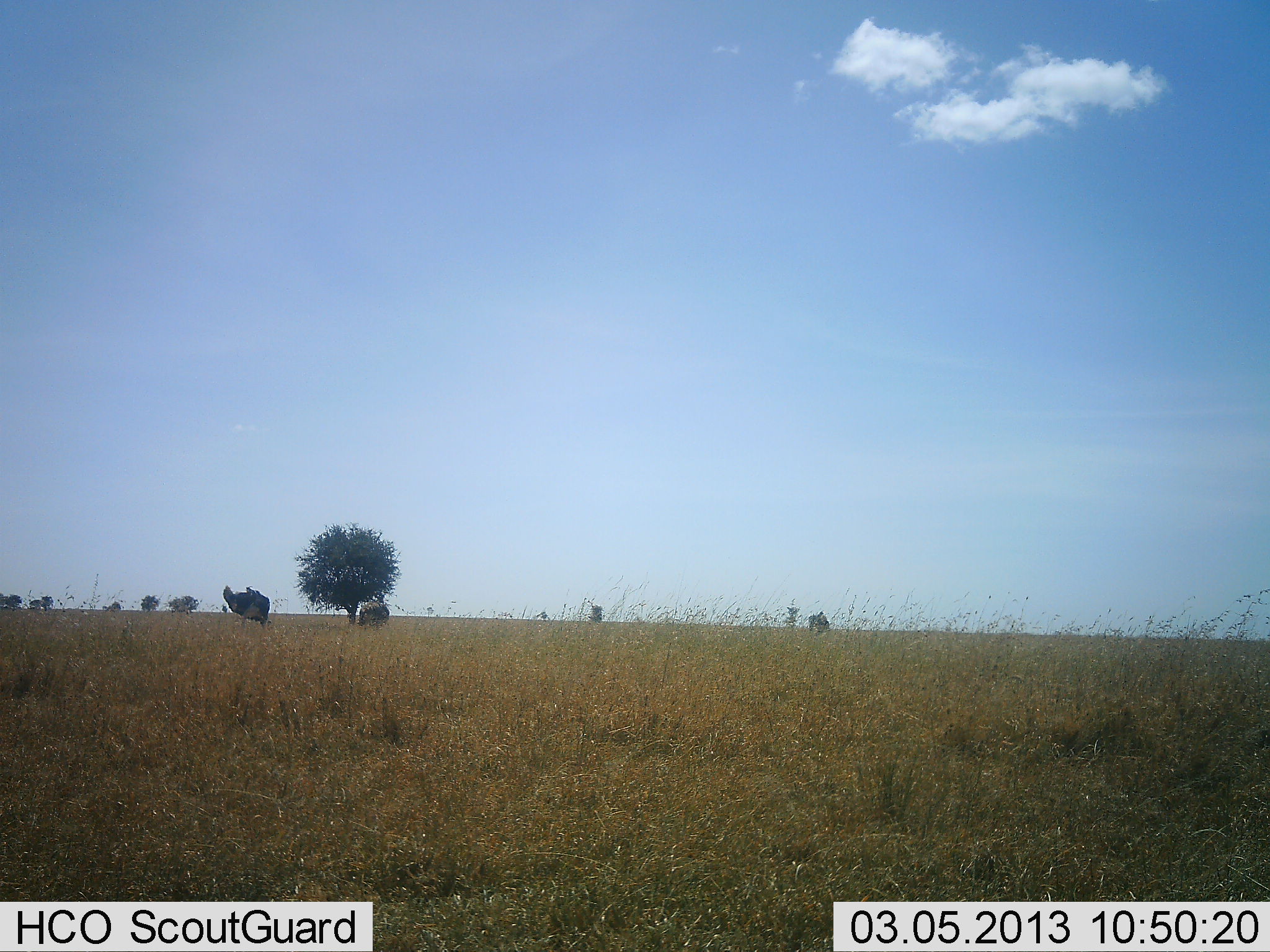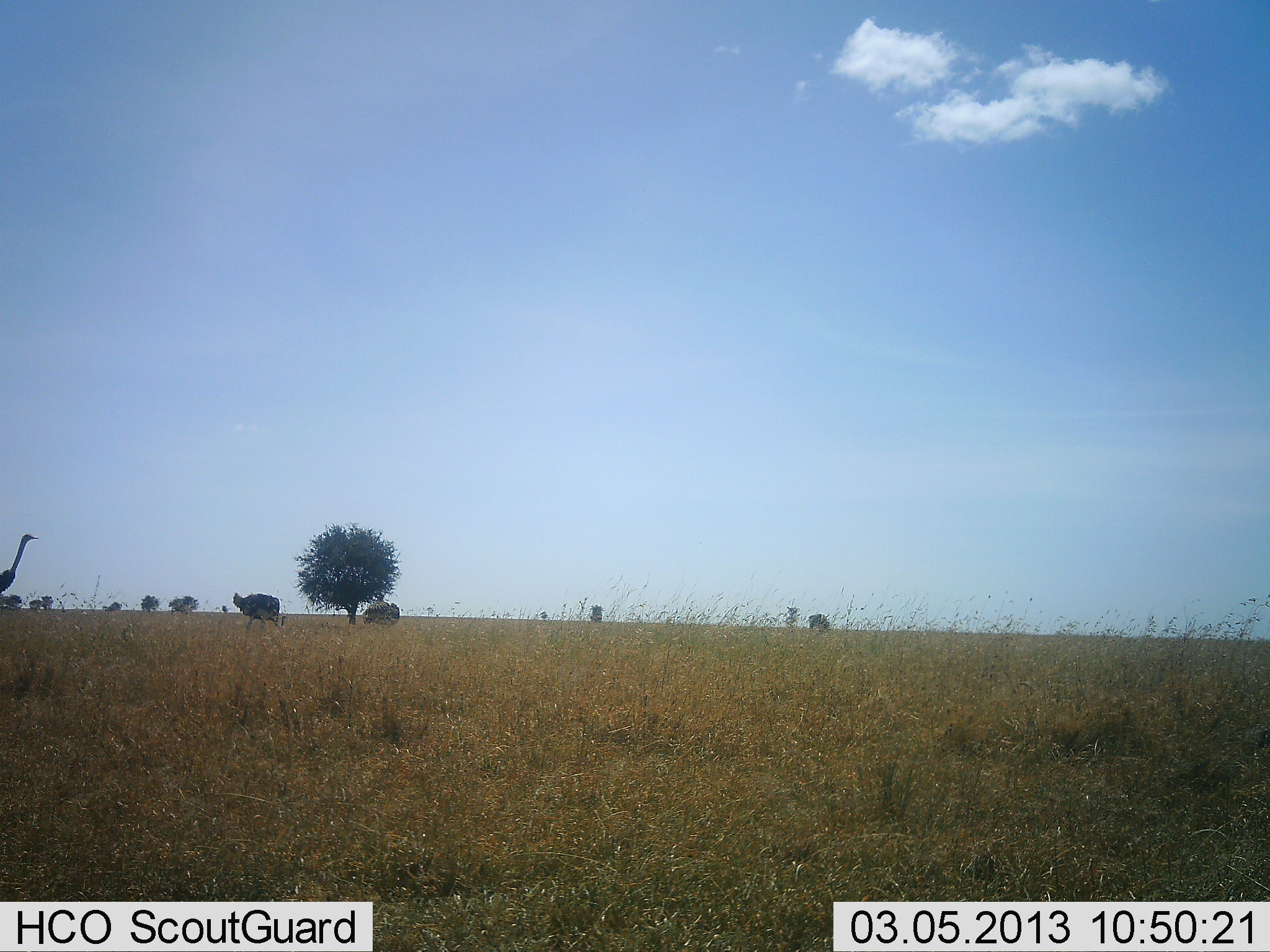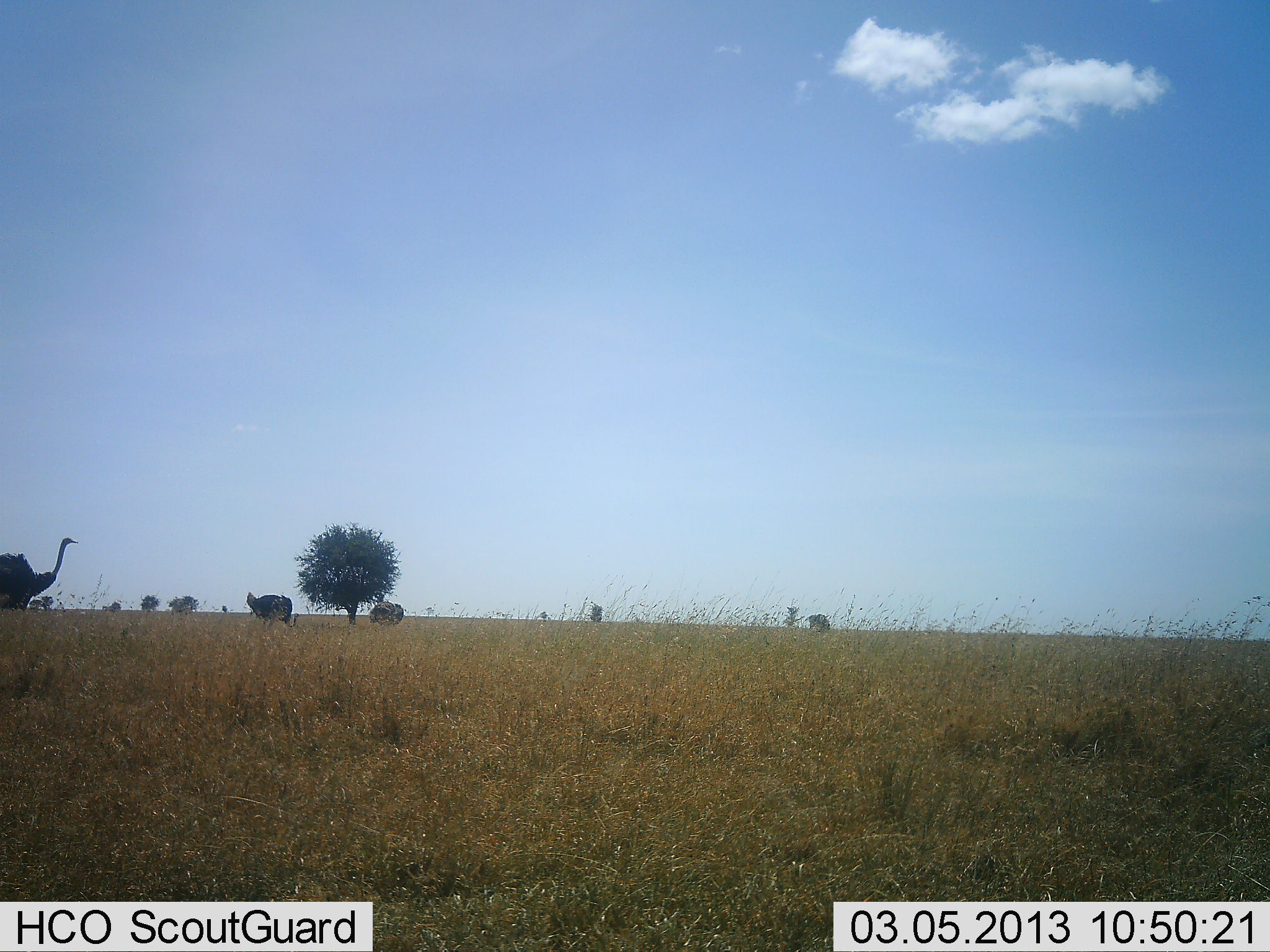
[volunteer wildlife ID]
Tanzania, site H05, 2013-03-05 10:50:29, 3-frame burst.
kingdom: Animalia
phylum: Chordata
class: Aves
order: Struthioniformes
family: Struthionidae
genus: Struthio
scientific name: Struthio camelus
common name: ostrich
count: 3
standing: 0%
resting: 0%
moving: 97%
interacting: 0%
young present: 0%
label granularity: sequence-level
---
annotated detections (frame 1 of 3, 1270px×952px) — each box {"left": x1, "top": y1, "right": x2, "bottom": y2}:
animal: {"left": 220, "top": 584, "right": 275, "bottom": 629}; {"left": 358, "top": 605, "right": 391, "bottom": 635}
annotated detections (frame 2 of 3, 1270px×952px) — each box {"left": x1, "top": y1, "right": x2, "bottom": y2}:
animal: {"left": 0, "top": 532, "right": 40, "bottom": 602}; {"left": 231, "top": 592, "right": 286, "bottom": 638}; {"left": 364, "top": 602, "right": 403, "bottom": 628}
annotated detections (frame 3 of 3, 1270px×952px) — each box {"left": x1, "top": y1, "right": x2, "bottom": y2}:
animal: {"left": 0, "top": 535, "right": 87, "bottom": 613}; {"left": 247, "top": 590, "right": 302, "bottom": 636}; {"left": 370, "top": 599, "right": 411, "bottom": 632}